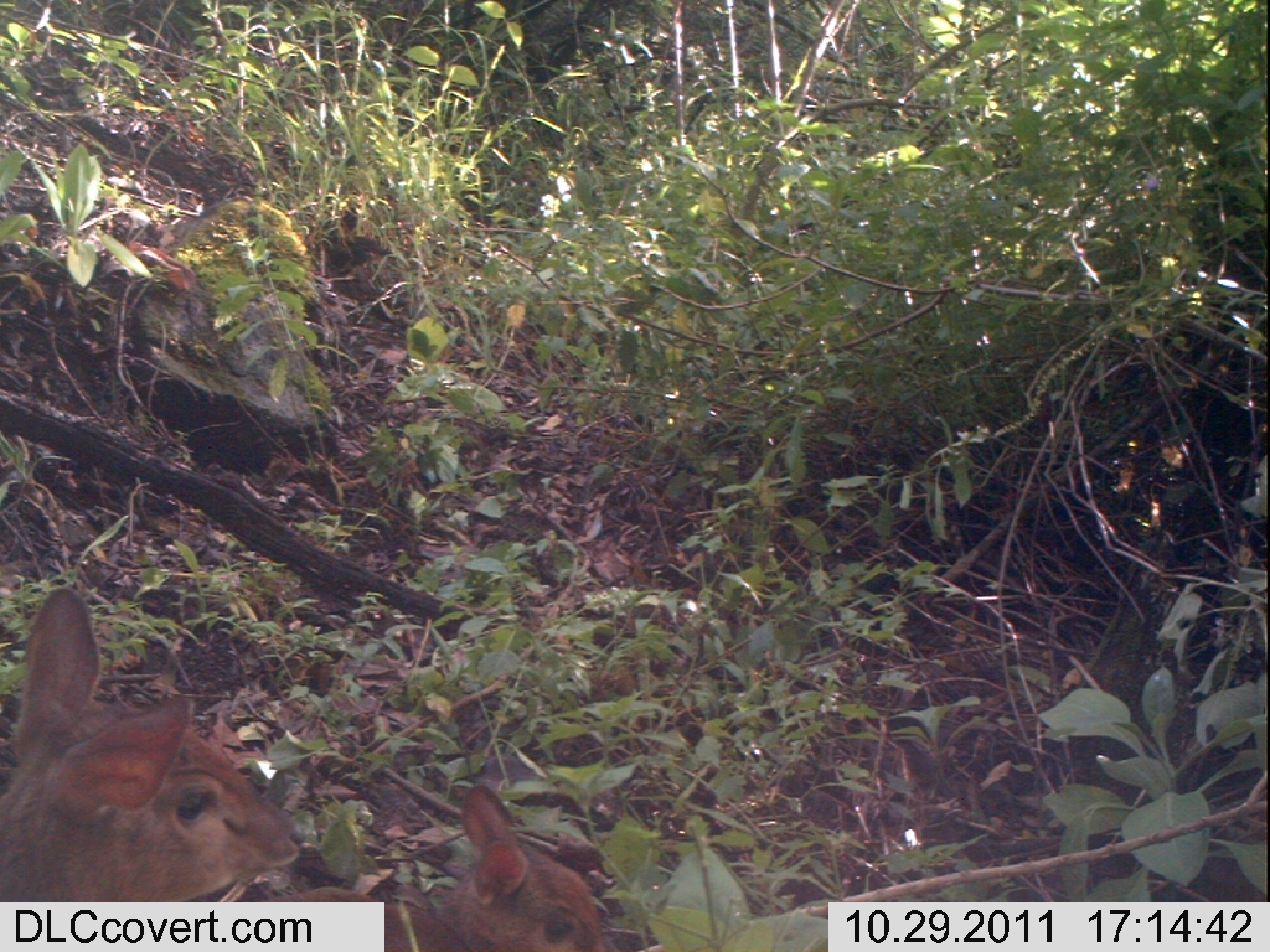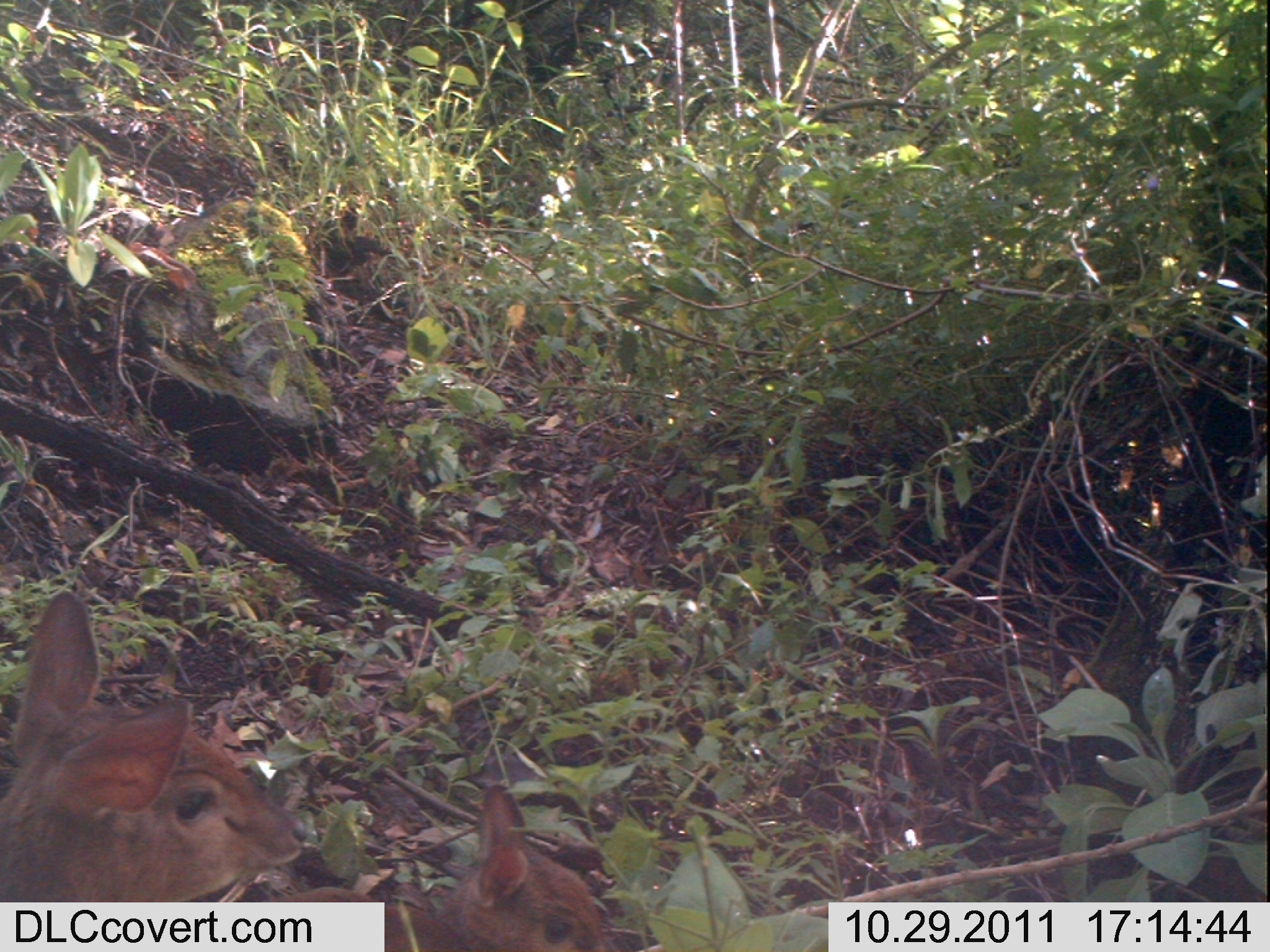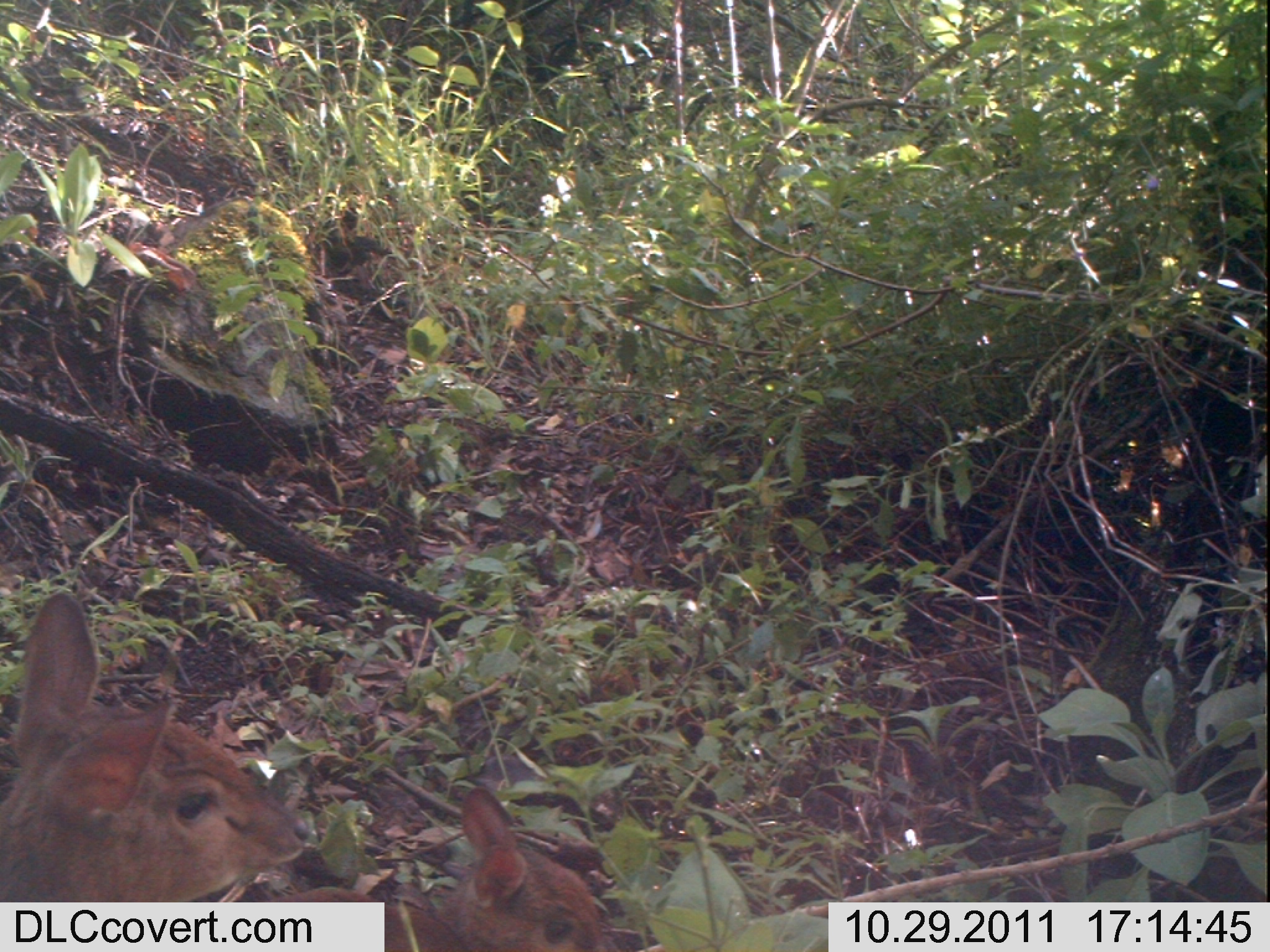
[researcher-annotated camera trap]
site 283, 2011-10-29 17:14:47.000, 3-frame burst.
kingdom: Animalia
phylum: Chordata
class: Mammalia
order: Artiodactyla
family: Bovidae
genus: Nesotragus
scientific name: Nesotragus moschatus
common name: suni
Nesotragus moschatus (suni), count 2.